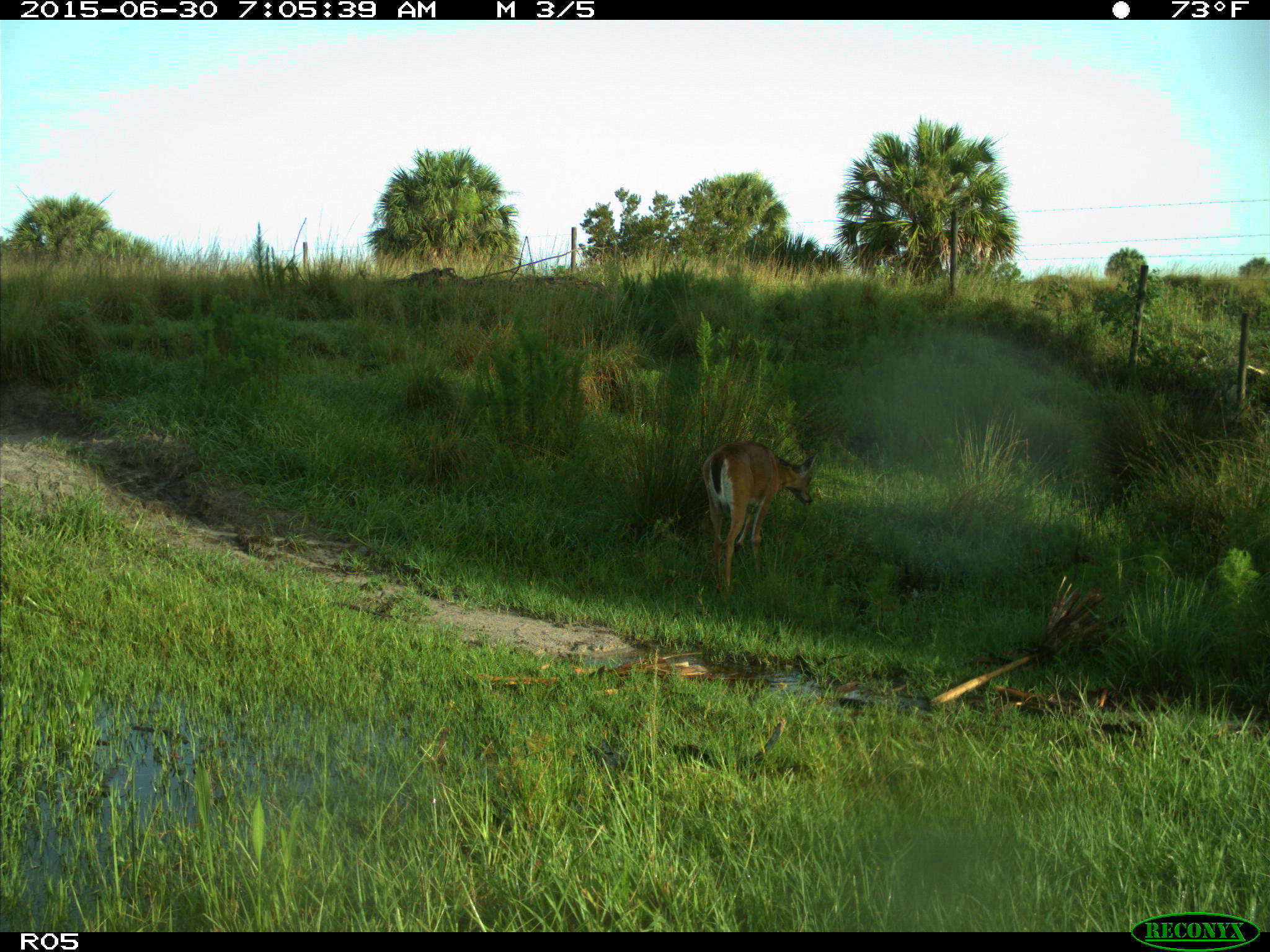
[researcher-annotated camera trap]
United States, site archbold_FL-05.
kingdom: Animalia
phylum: Chordata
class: Mammalia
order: Artiodactyla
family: Cervidae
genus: Odocoileus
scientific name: Odocoileus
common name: deer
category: unidentified deer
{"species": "unidentified deer (deer) (Odocoileus)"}